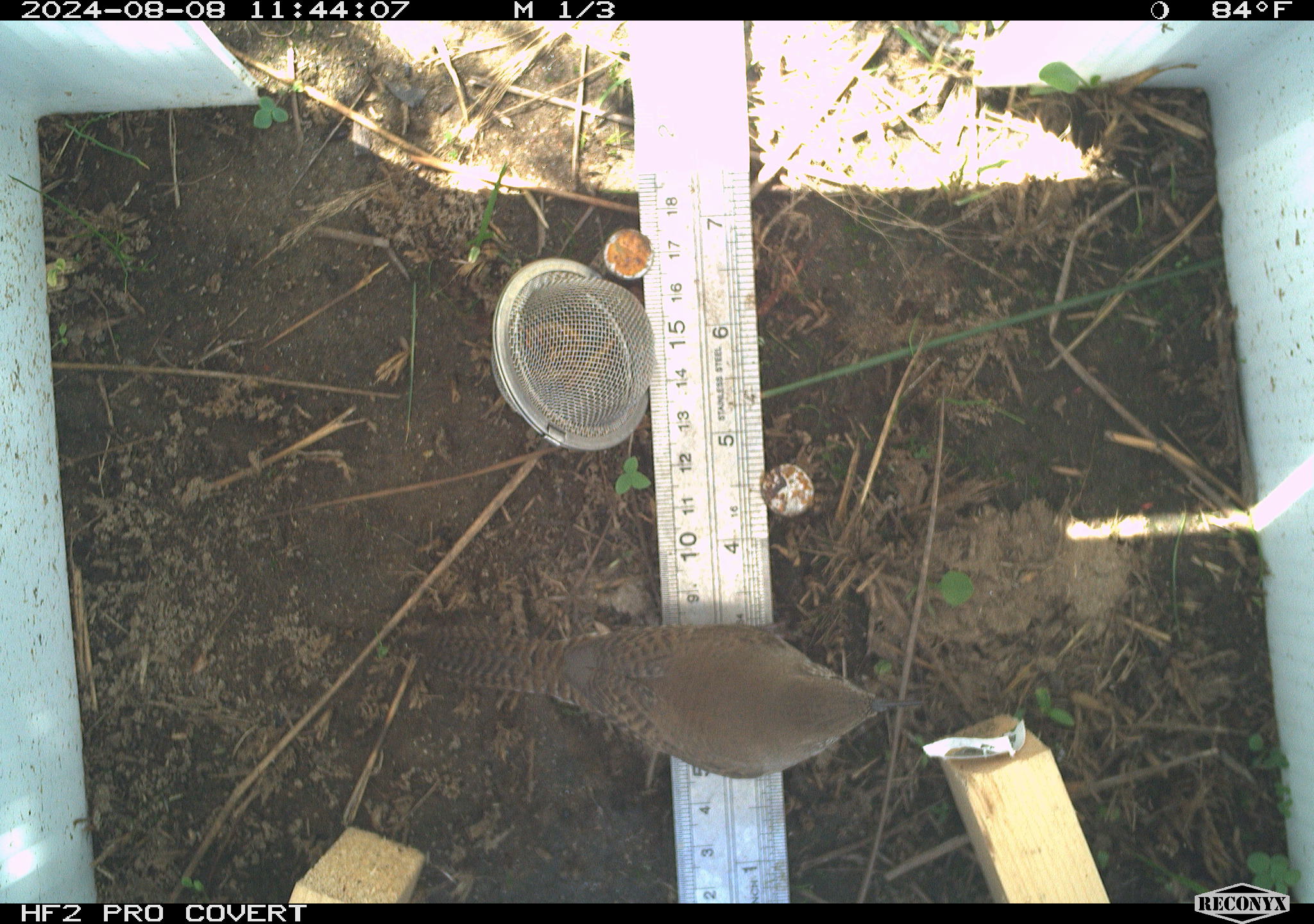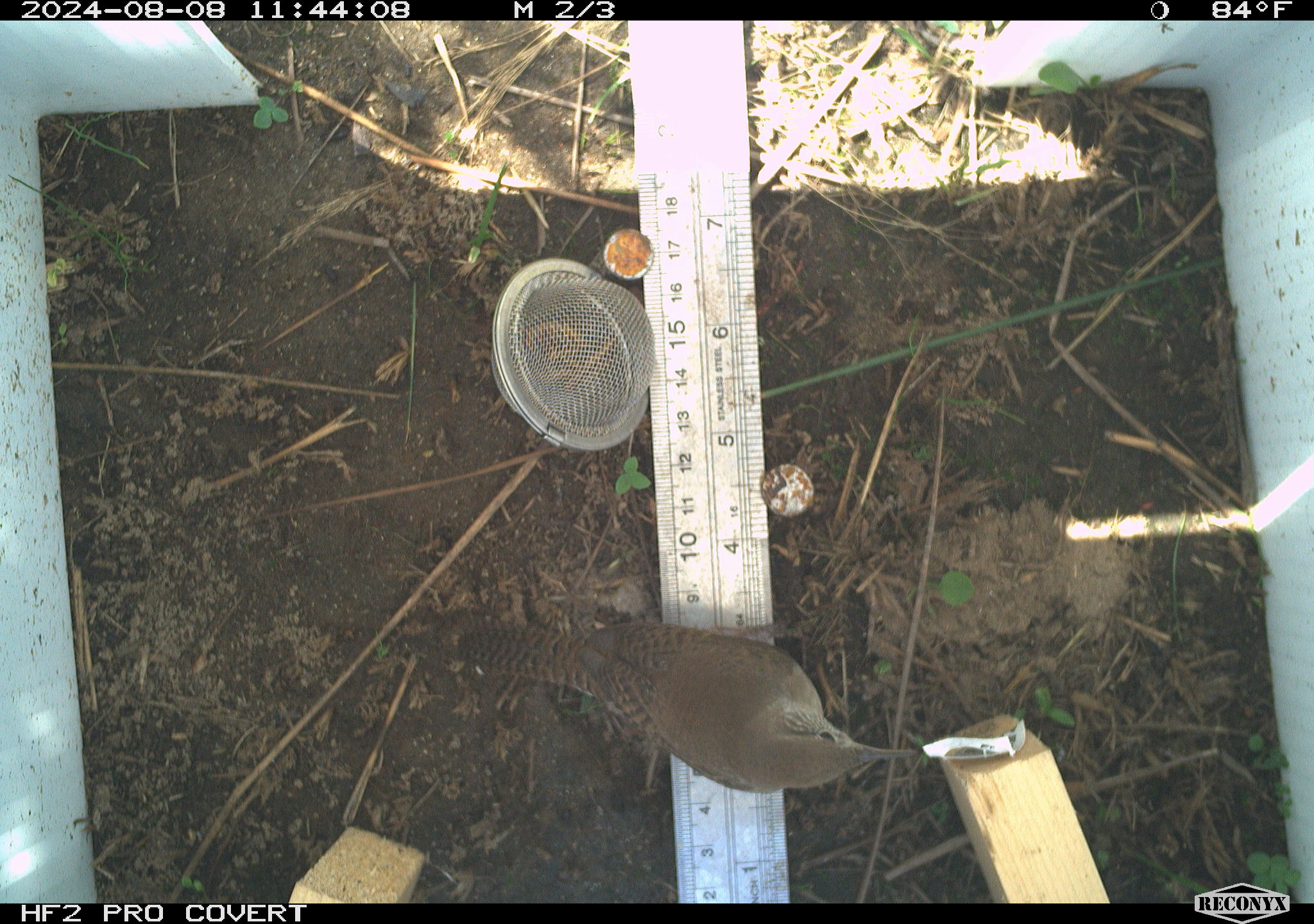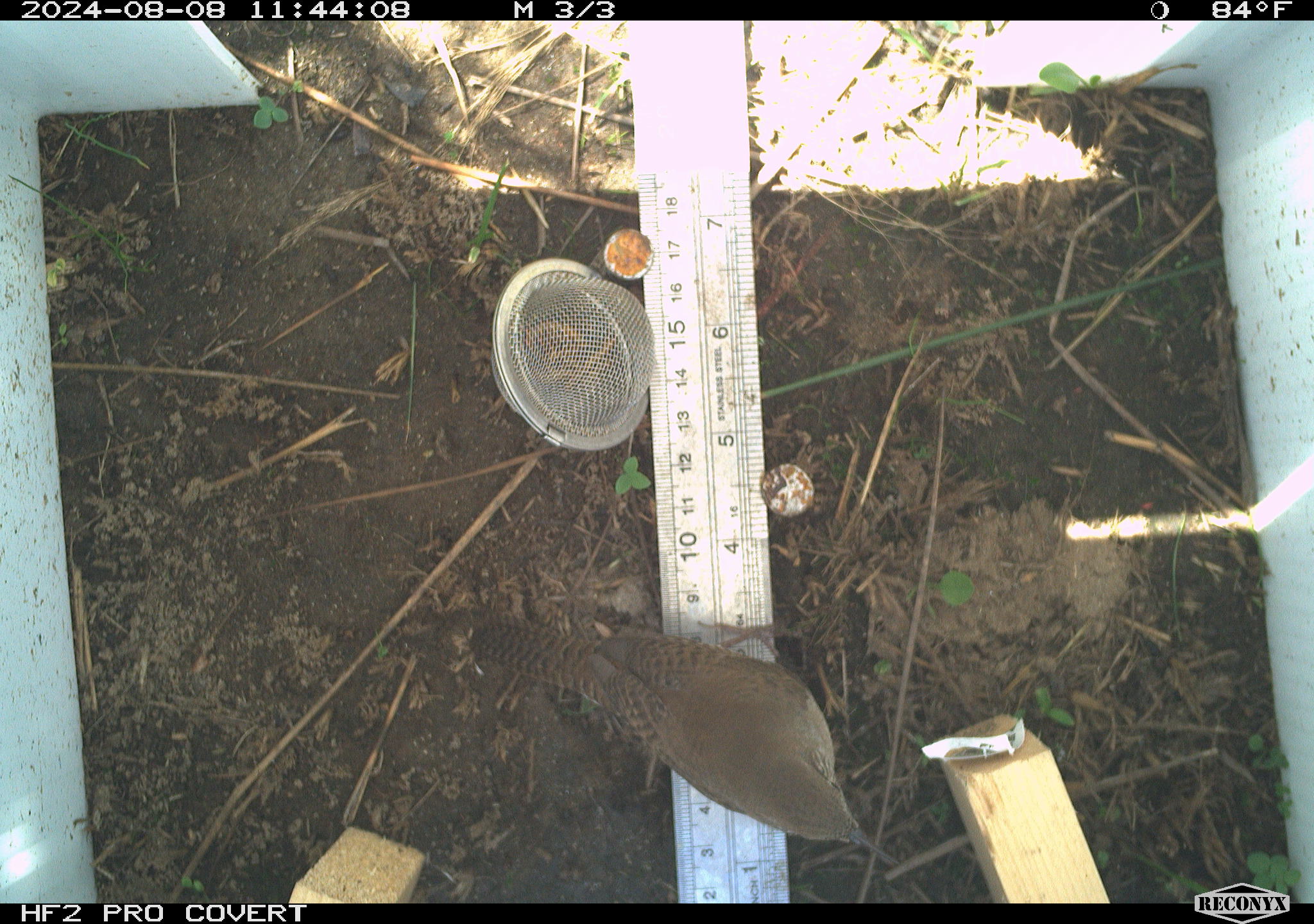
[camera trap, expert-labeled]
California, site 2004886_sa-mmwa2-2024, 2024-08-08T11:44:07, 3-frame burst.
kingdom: Animalia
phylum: Chordata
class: Aves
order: Passeriformes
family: Troglodytidae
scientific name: Troglodytidae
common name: wren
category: troglodytidae family